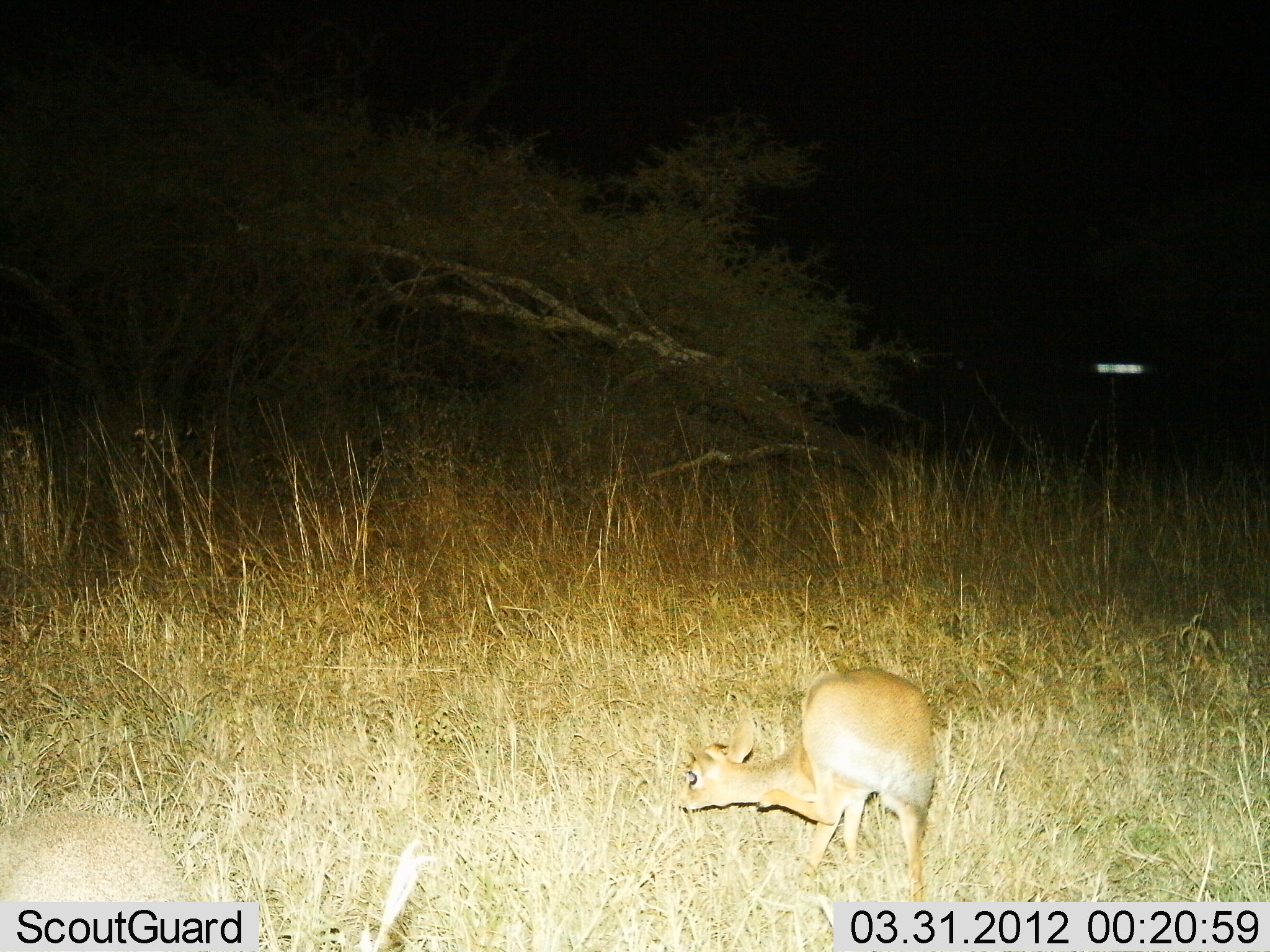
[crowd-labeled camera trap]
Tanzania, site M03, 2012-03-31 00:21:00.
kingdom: Animalia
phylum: Chordata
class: Mammalia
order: Artiodactyla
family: Bovidae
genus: Madoqua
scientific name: Madoqua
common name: dikdik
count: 1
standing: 58%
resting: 5%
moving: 16%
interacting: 0%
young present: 0%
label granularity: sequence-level